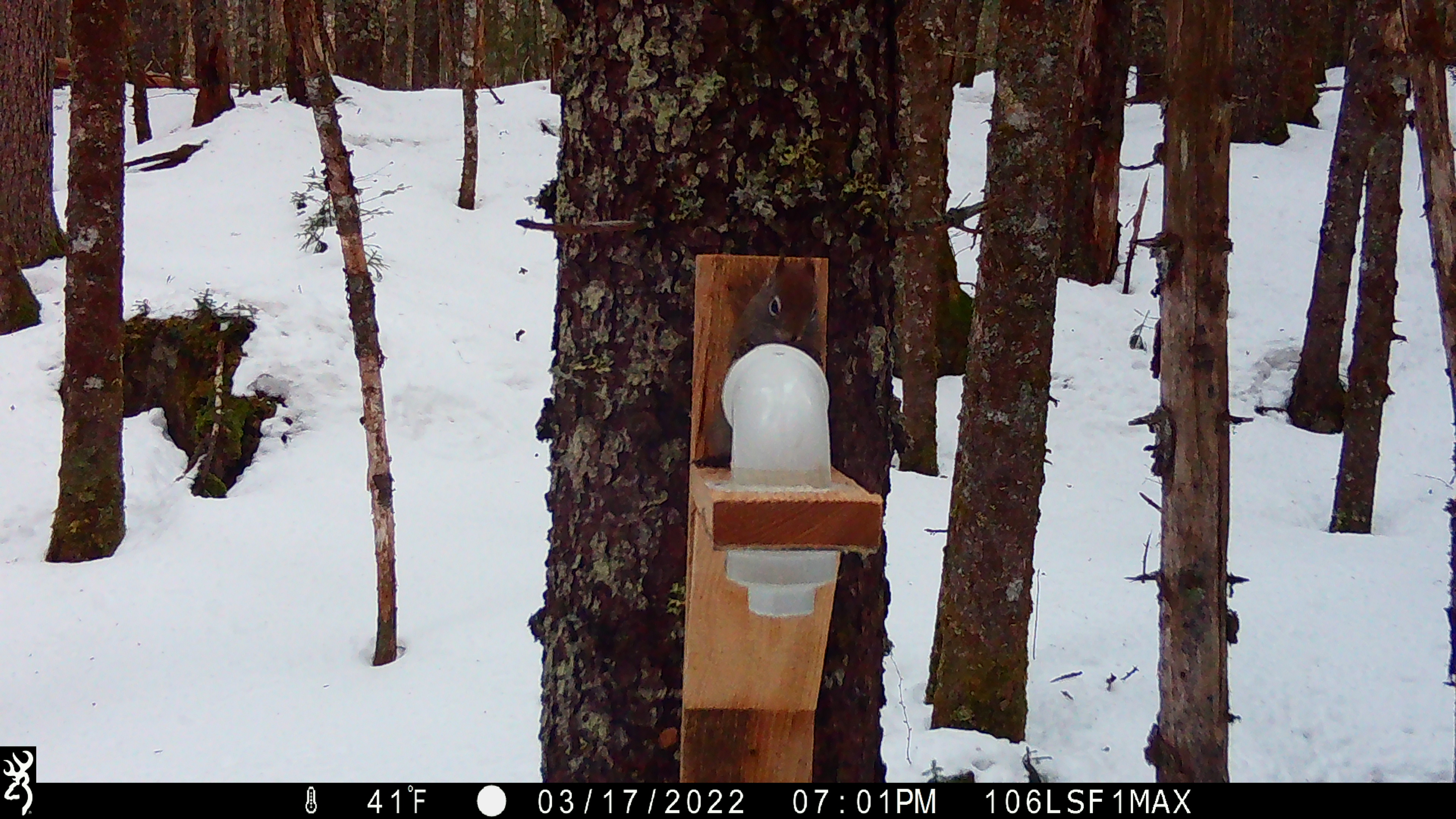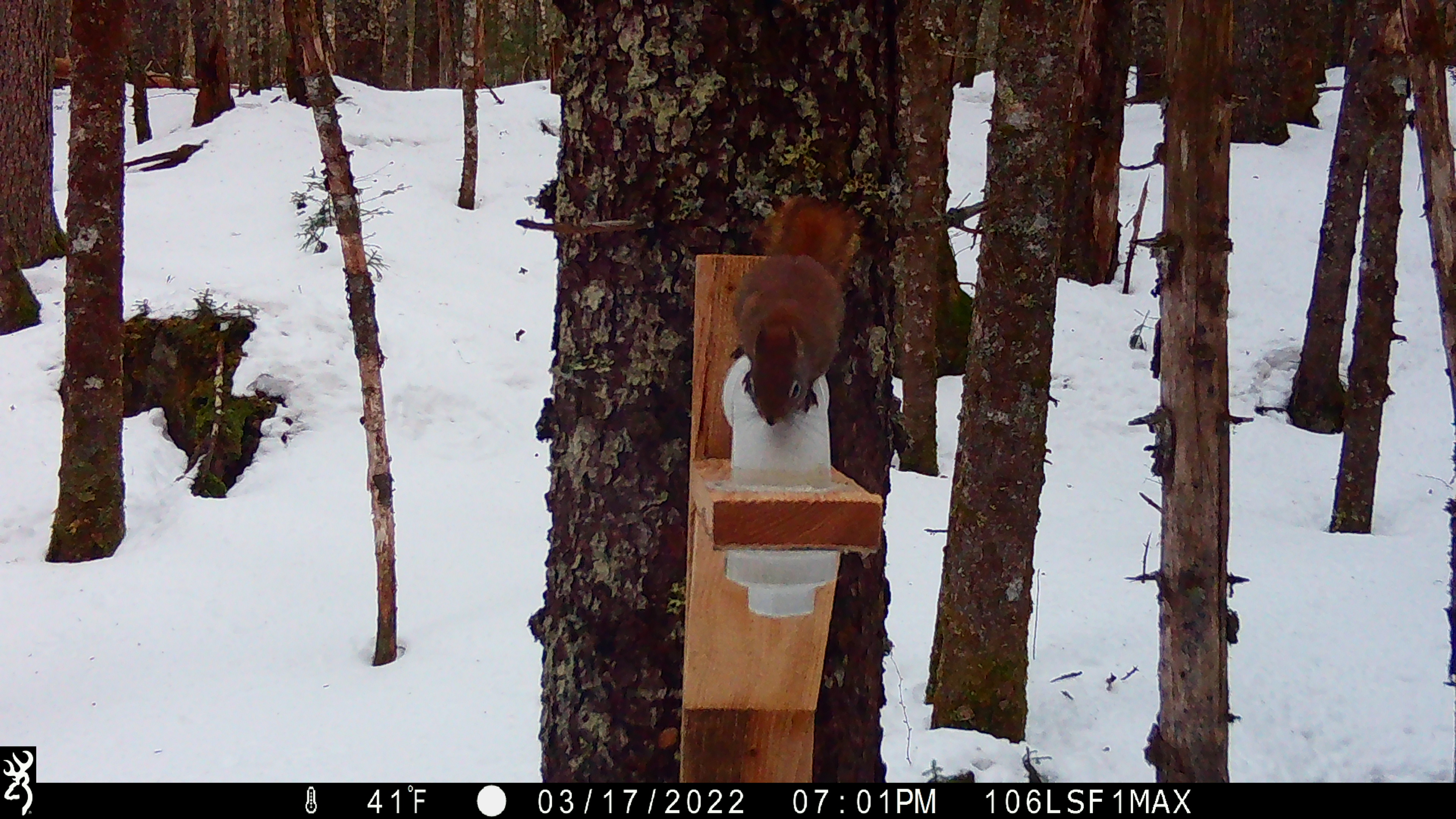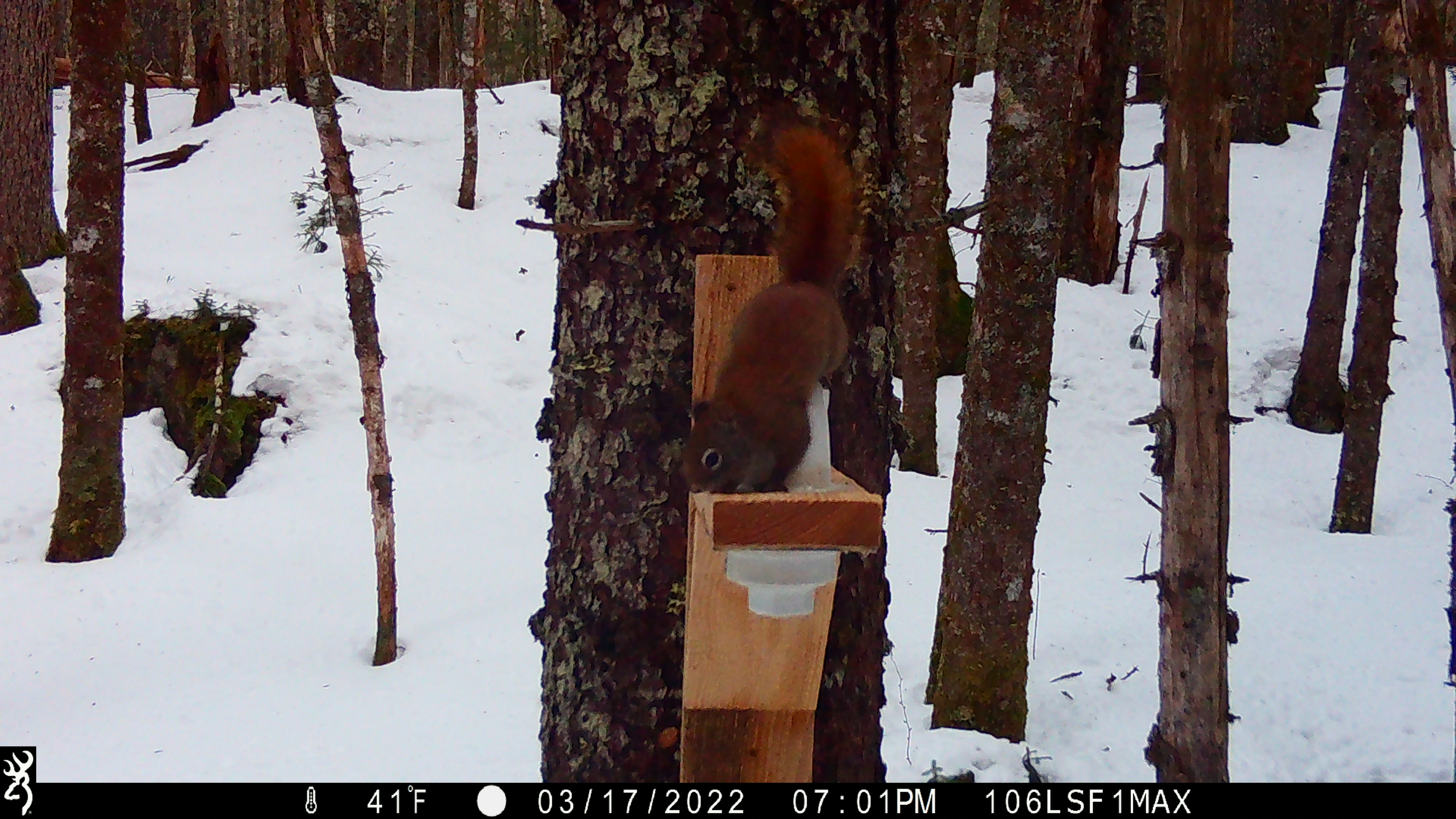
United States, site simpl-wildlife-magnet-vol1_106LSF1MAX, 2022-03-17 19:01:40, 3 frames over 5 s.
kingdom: Animalia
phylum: Chordata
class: Mammalia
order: Rodentia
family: Sciuridae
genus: Tamiasciurus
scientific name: Tamiasciurus hudsonicus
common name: red squirrel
Red squirrel (Tamiasciurus hudsonicus).